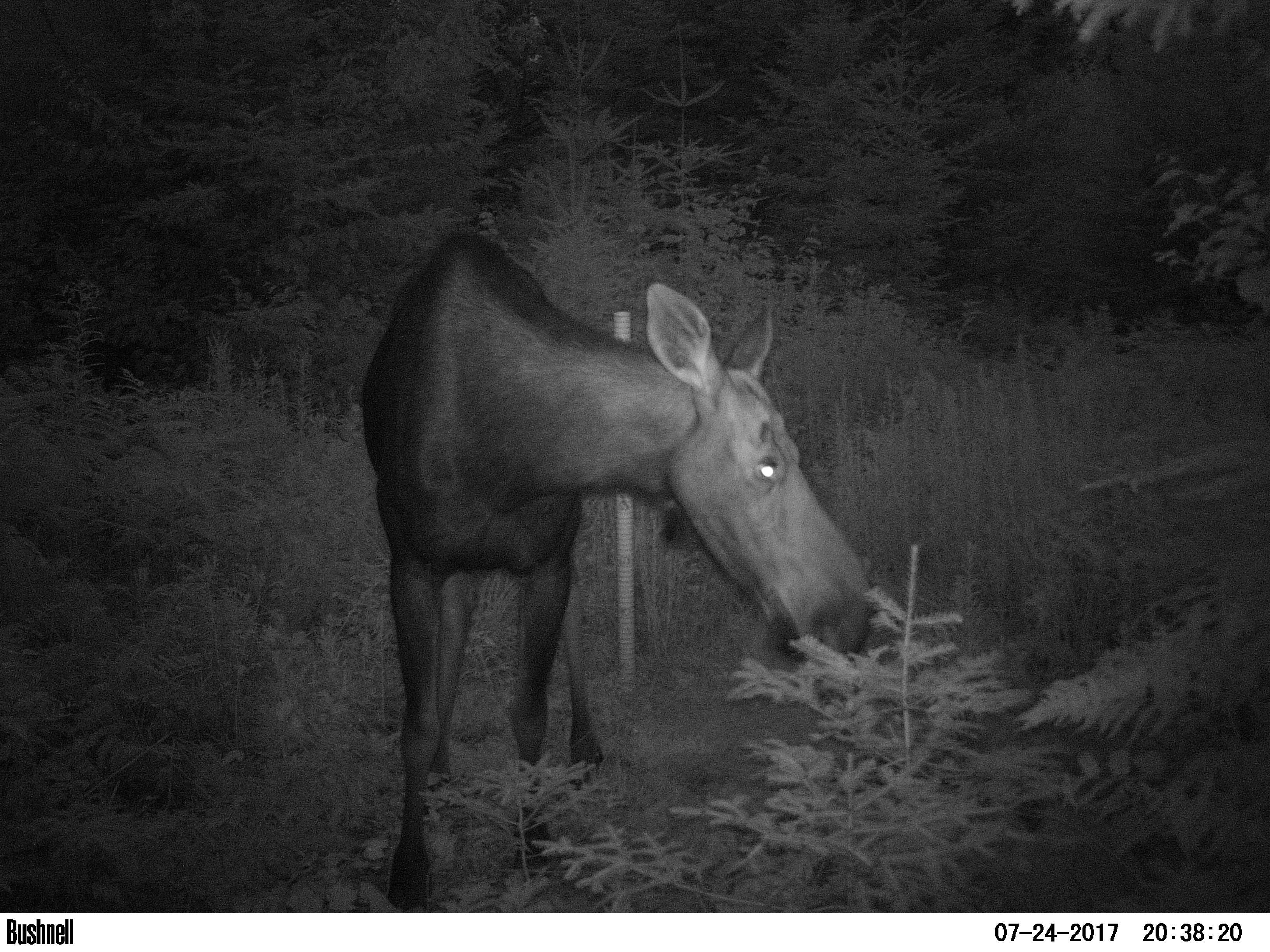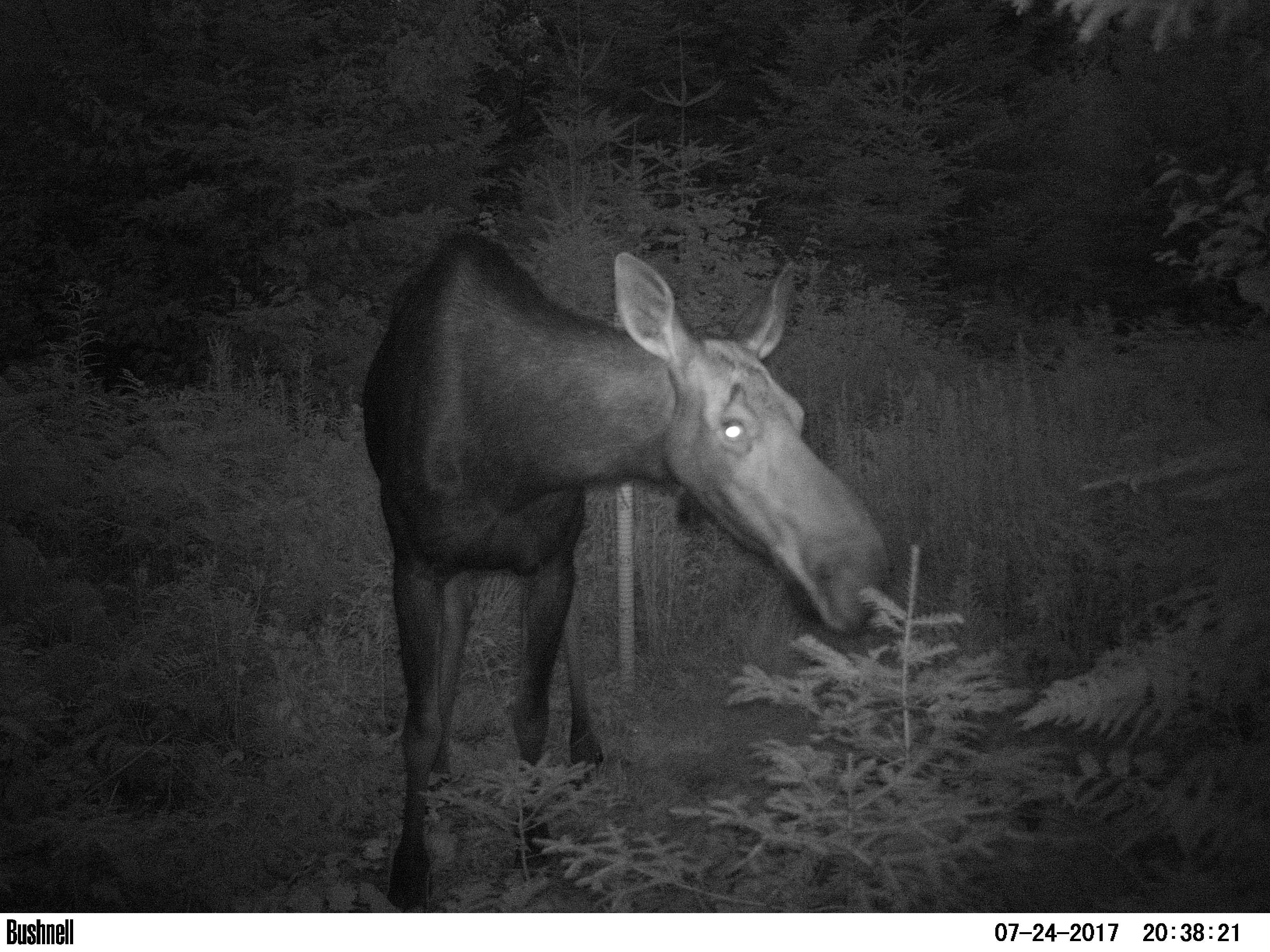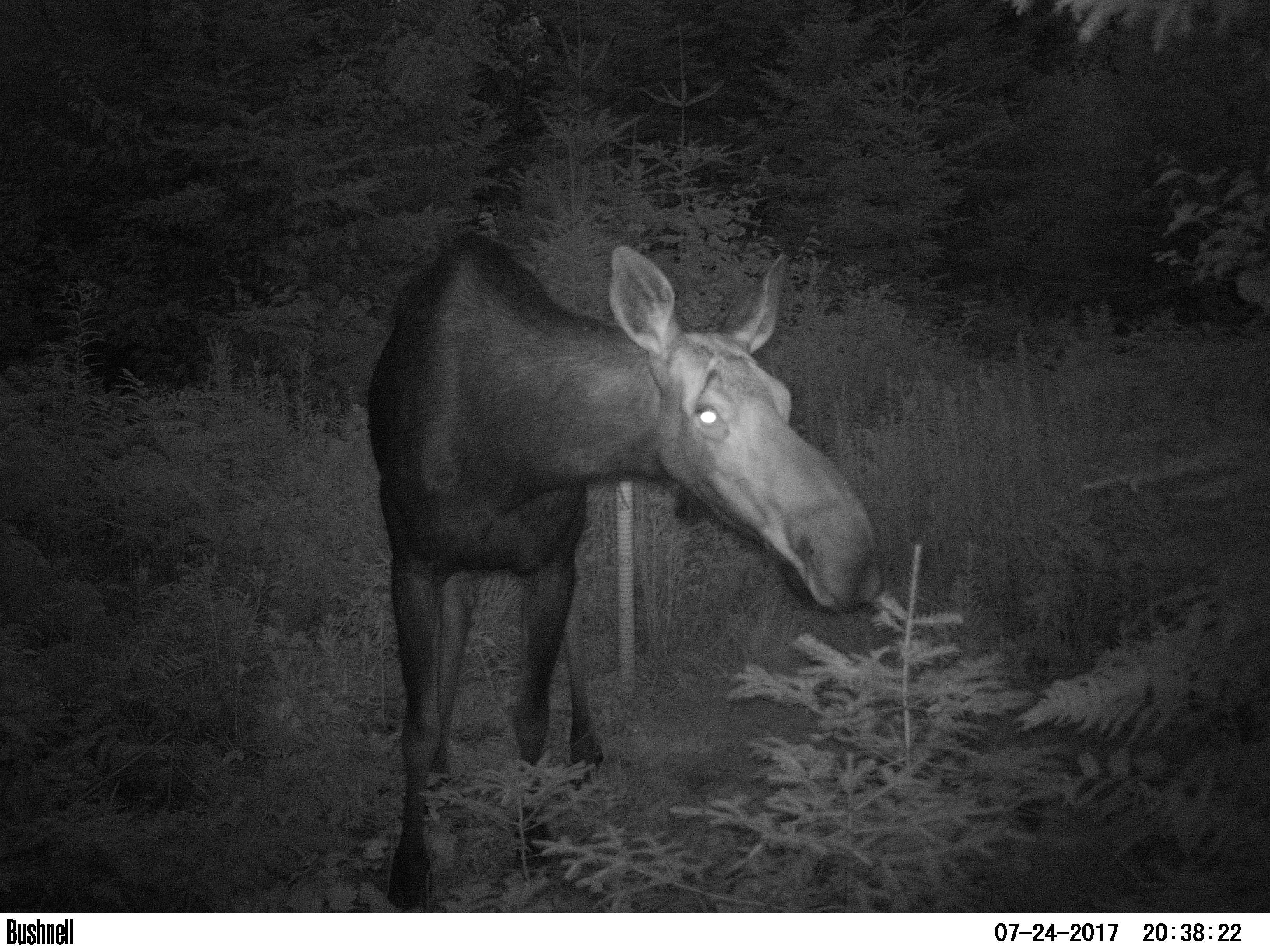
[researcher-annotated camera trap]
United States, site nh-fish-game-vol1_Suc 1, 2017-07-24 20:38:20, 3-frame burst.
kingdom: Animalia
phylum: Chordata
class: Mammalia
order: Artiodactyla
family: Cervidae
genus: Alces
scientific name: Alces alces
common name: moose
Moose (Alces alces).